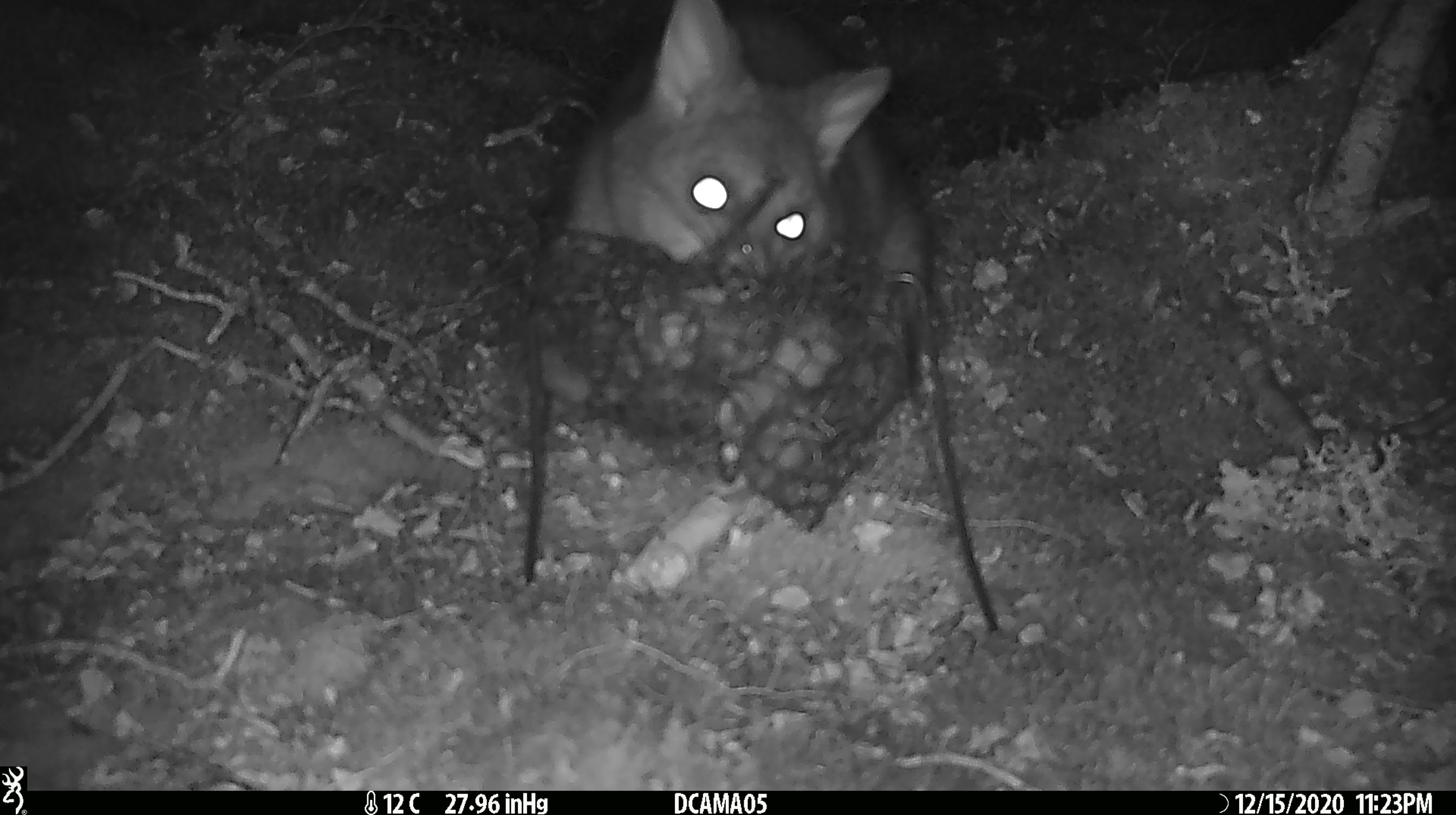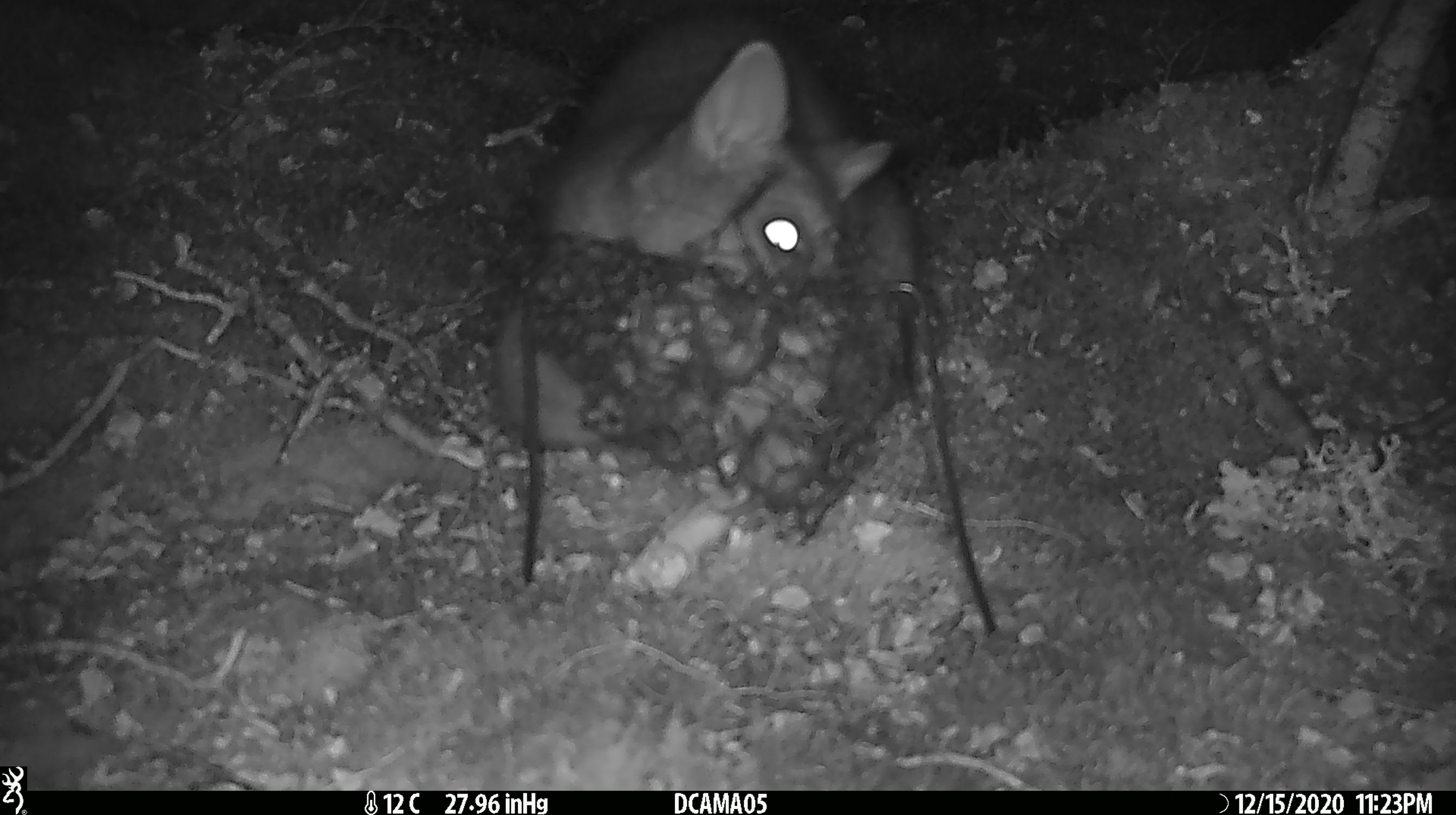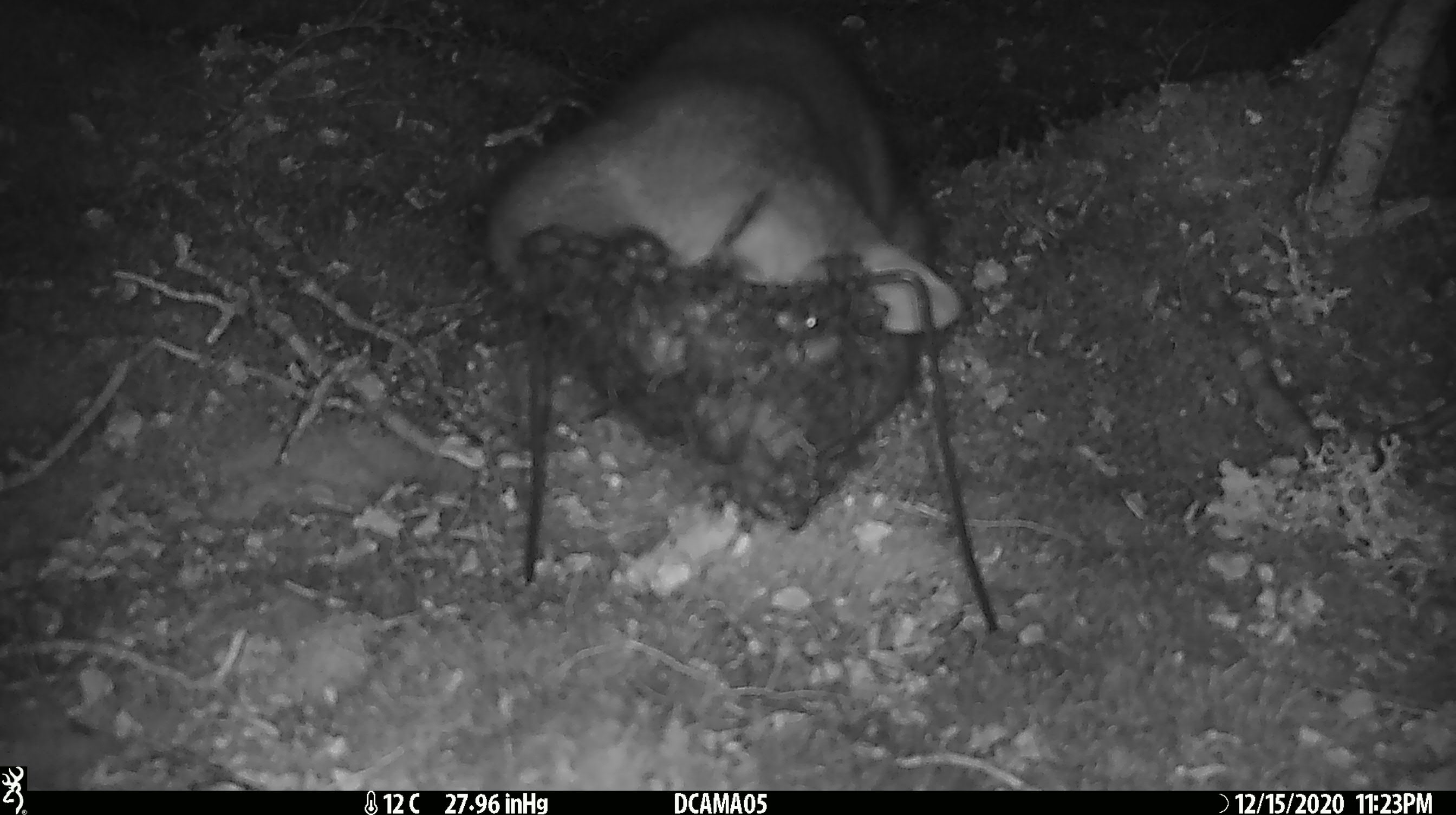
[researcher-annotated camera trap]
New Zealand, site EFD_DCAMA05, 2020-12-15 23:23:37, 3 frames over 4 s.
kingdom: Animalia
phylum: Chordata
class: Mammalia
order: Diprotodontia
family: Phalangeridae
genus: Trichosurus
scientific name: Trichosurus vulpecula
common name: common brushtail possum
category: possum